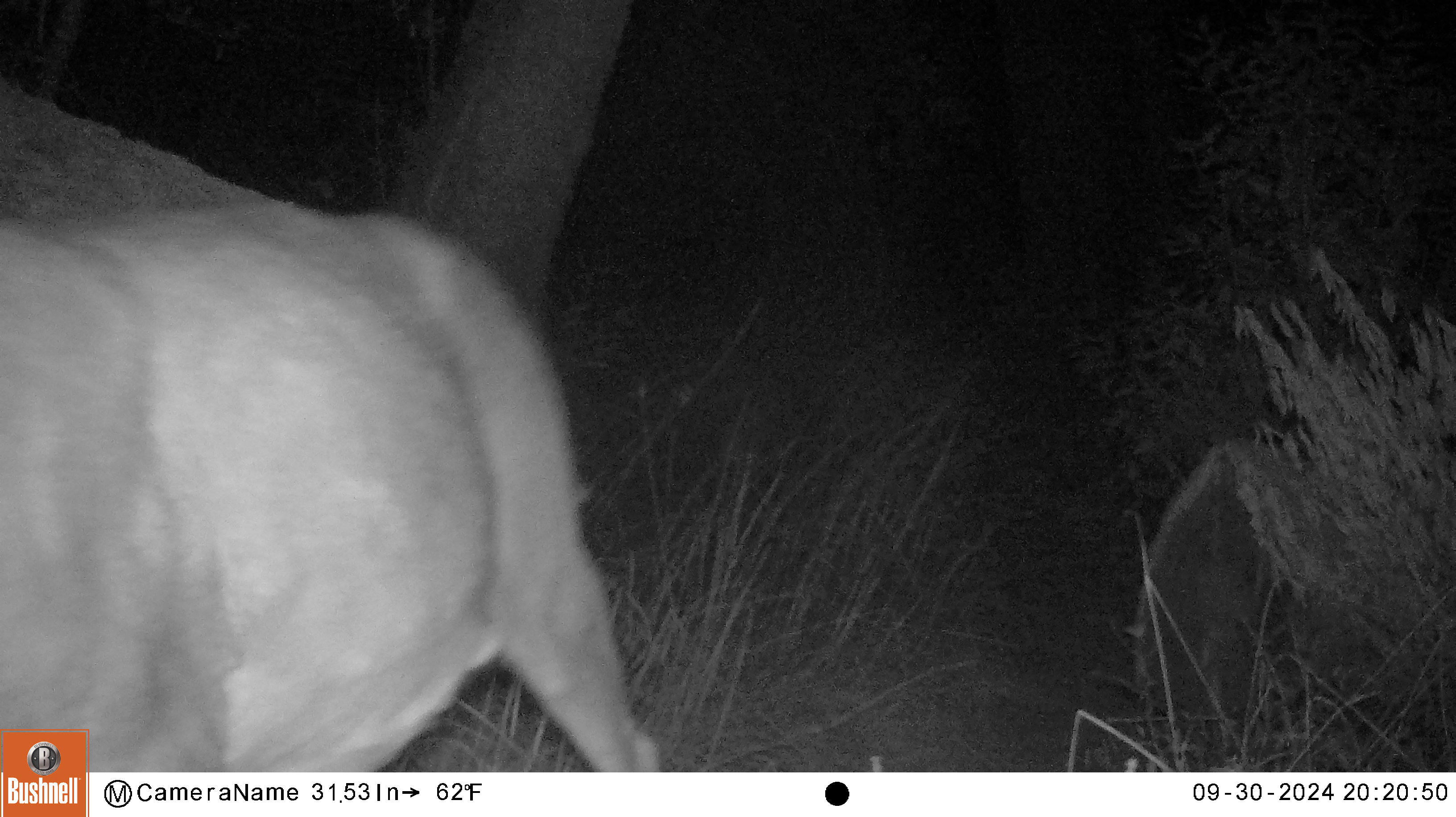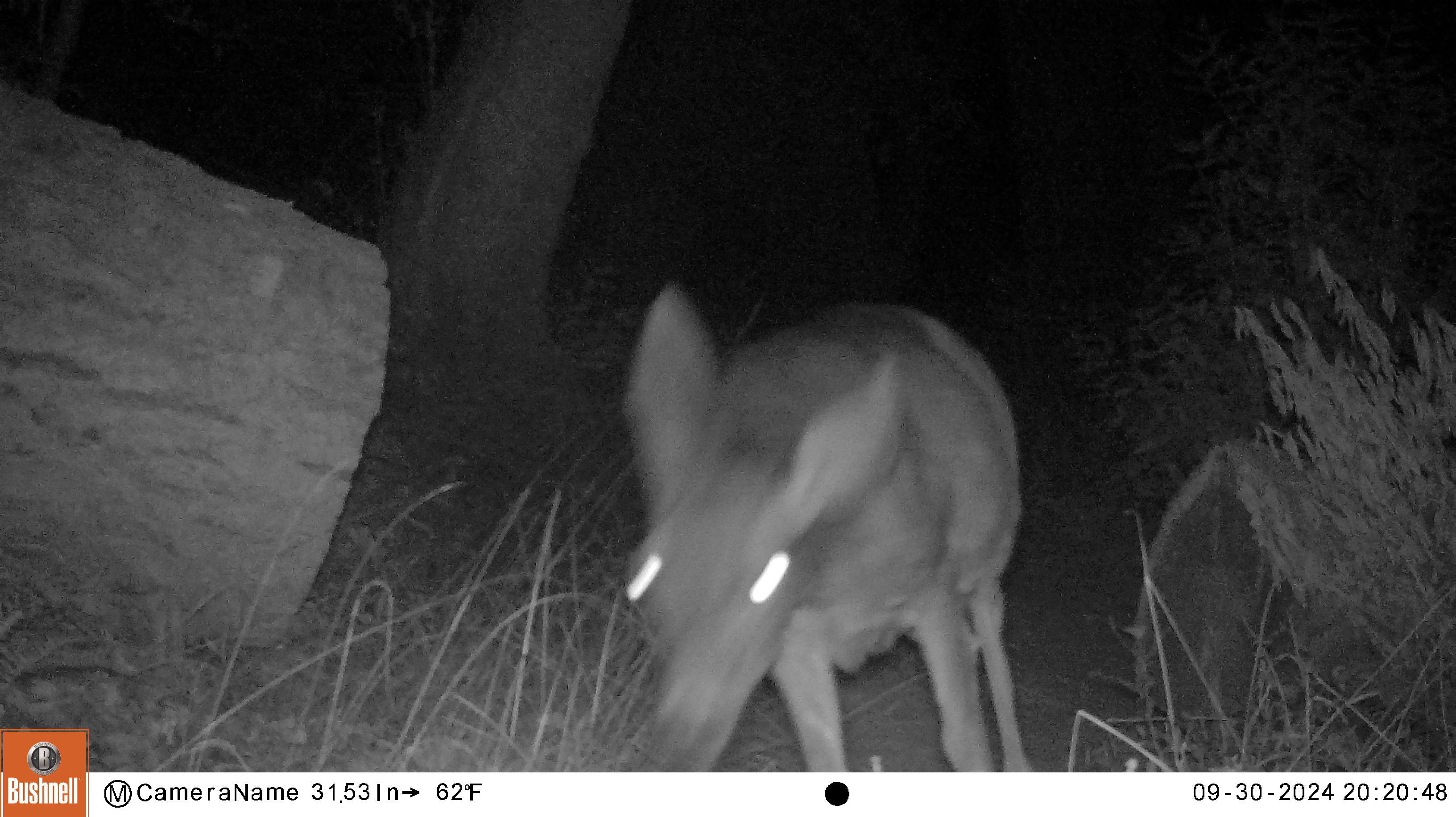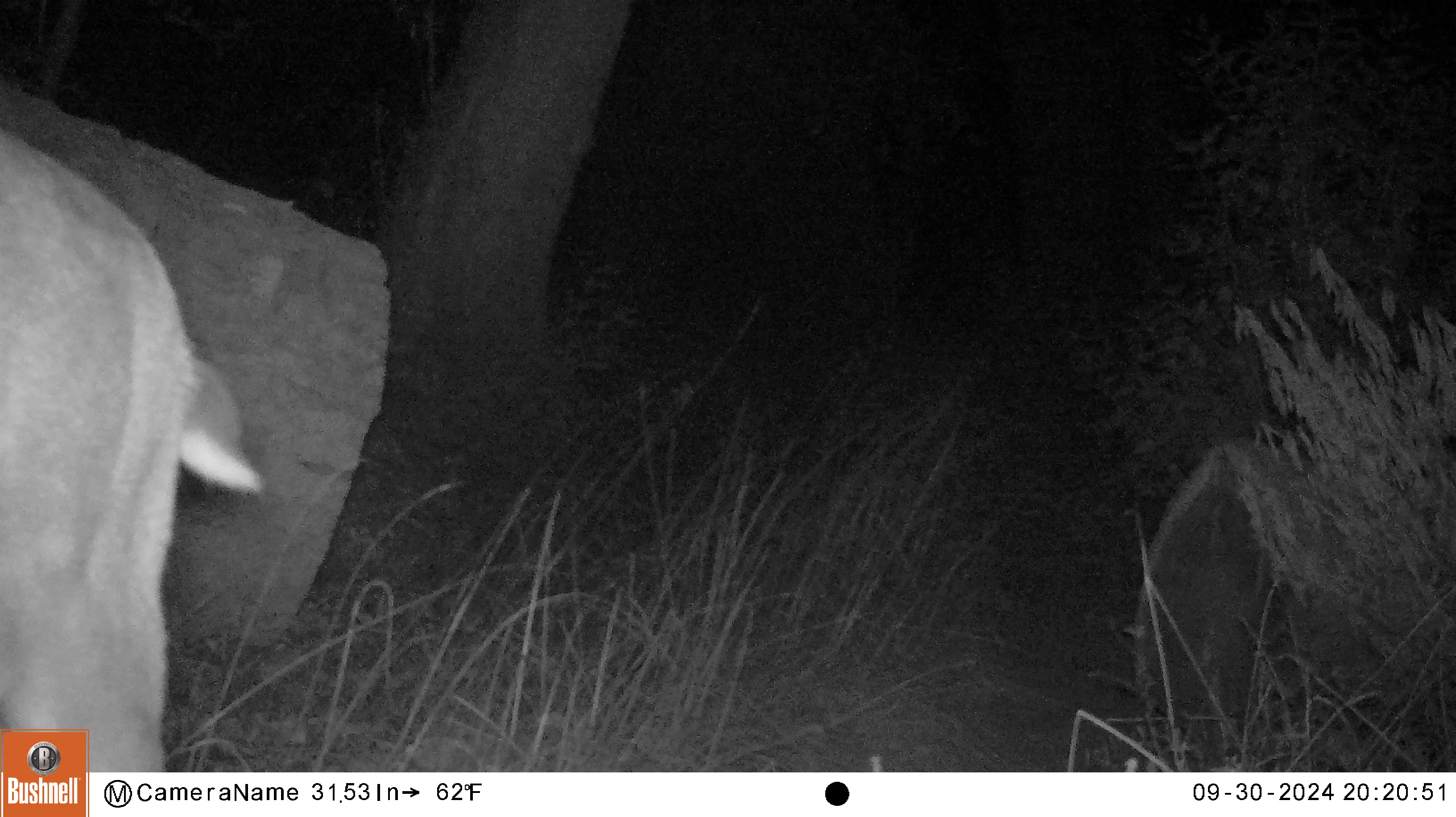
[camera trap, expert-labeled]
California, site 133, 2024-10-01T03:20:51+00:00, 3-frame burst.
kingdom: Animalia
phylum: Chordata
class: Mammalia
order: Artiodactyla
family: Cervidae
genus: Odocoileus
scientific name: Odocoileus hemionus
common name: mule deer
Mule deer (Odocoileus hemionus).